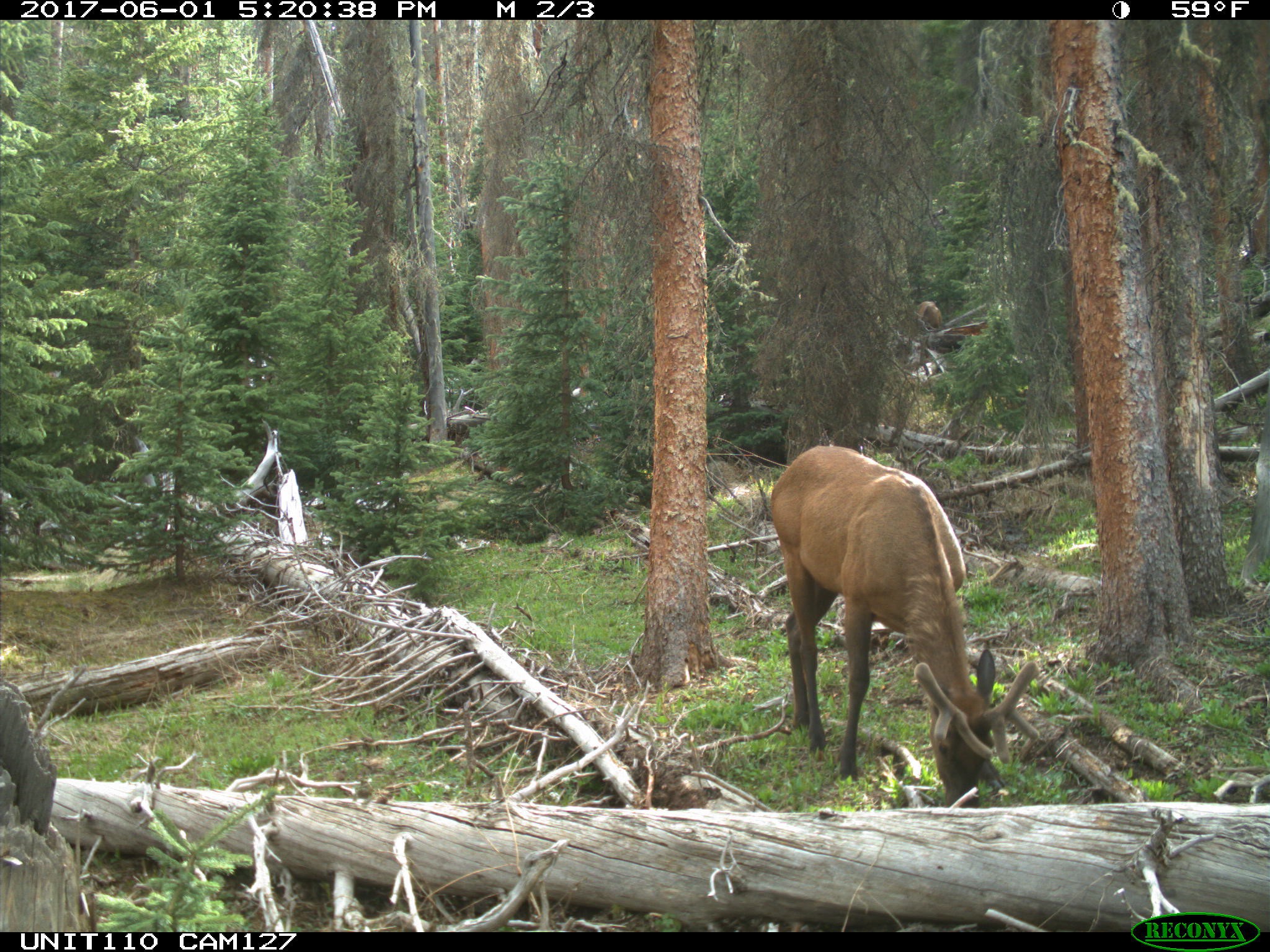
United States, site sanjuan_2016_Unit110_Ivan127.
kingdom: Animalia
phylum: Chordata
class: Mammalia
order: Artiodactyla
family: Cervidae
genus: Cervus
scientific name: Cervus elaphus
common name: red deer